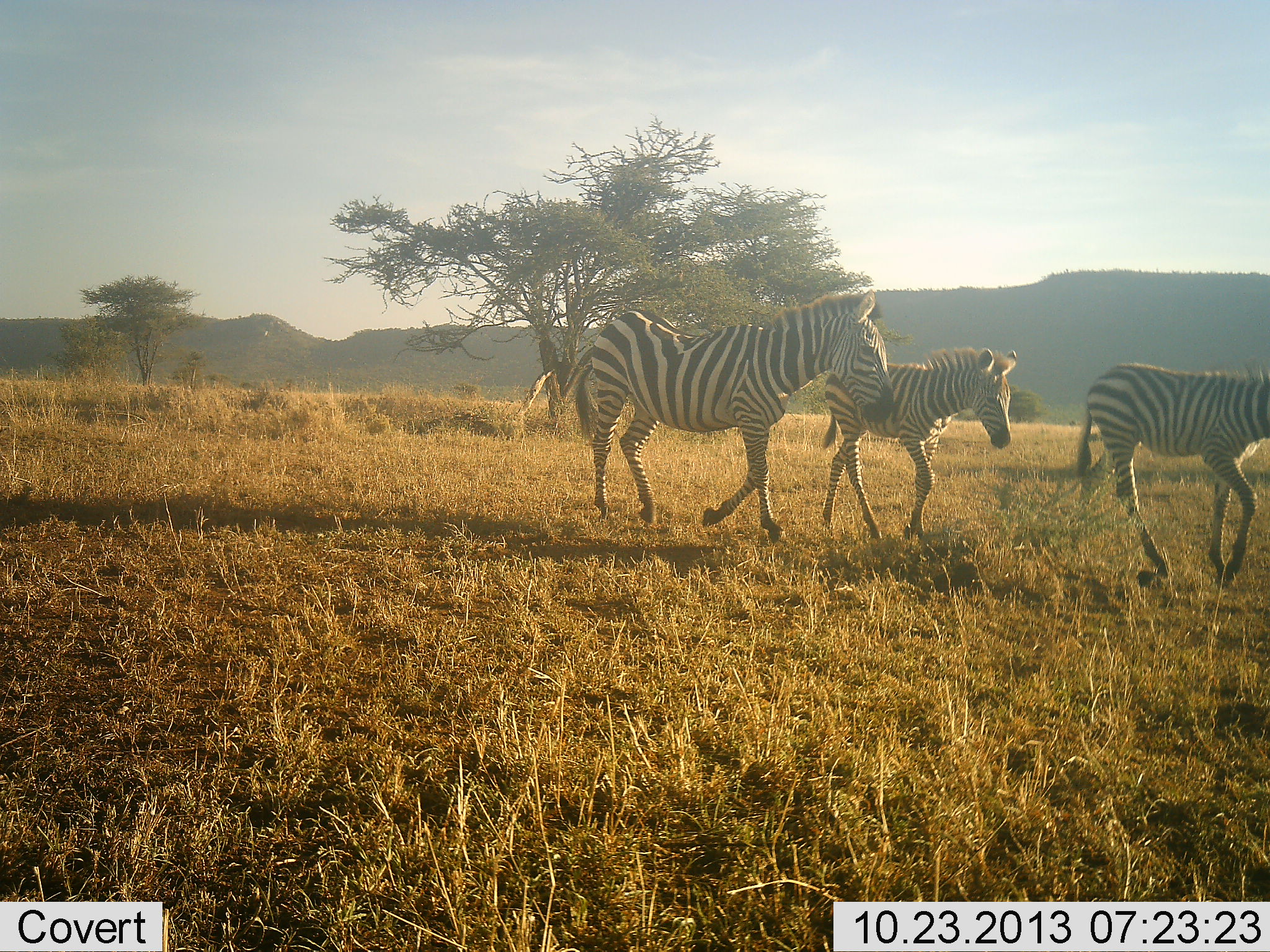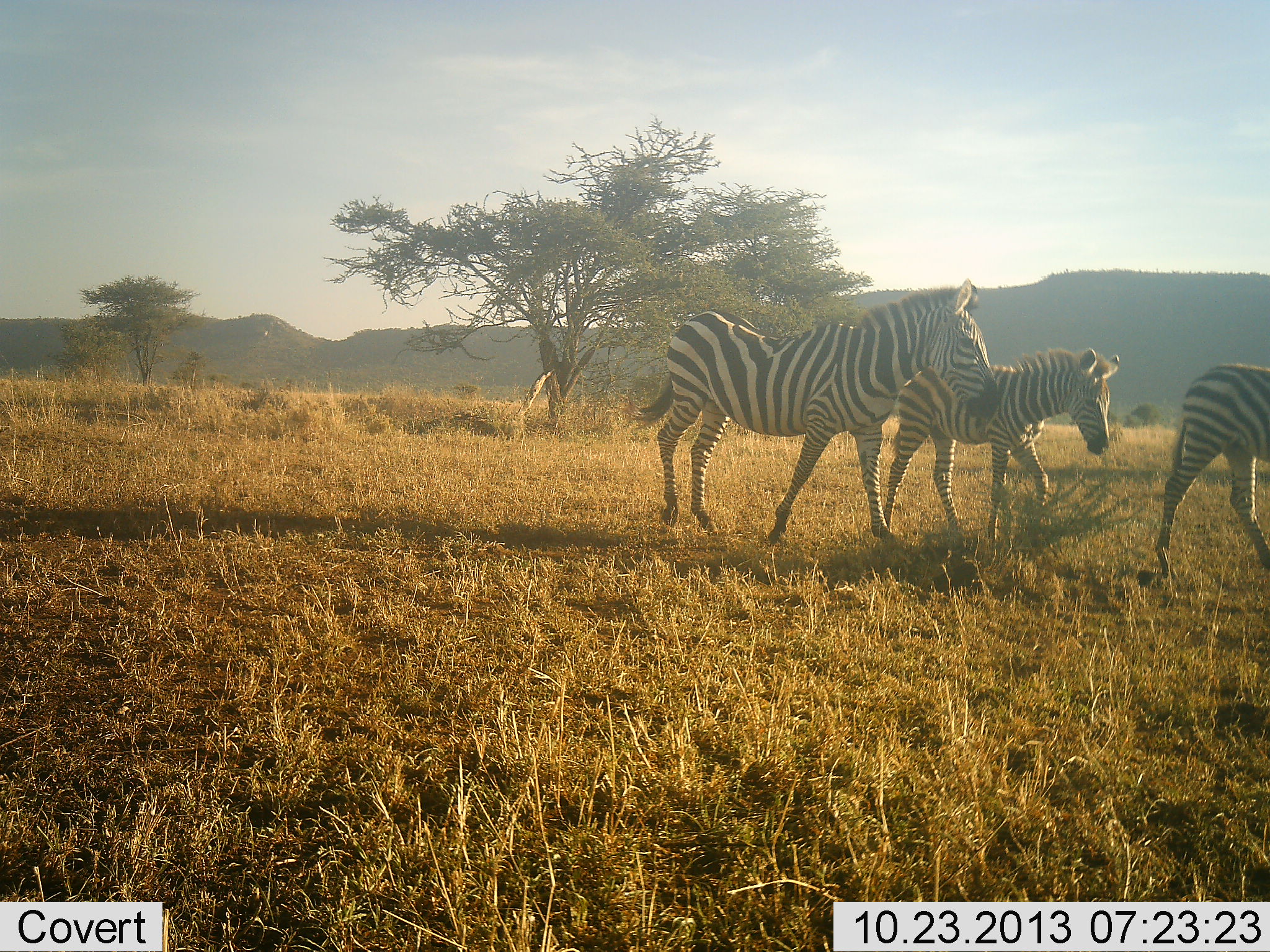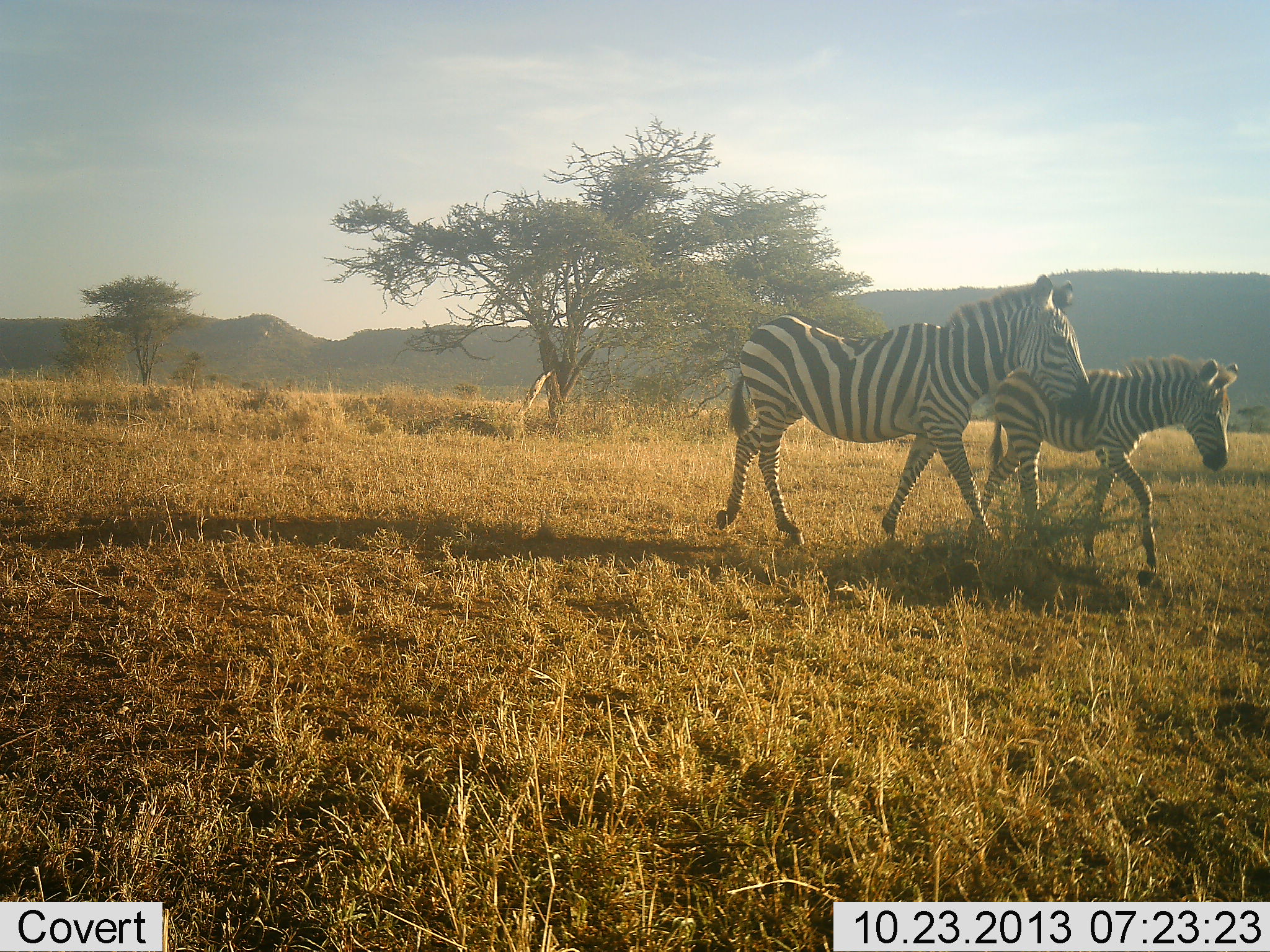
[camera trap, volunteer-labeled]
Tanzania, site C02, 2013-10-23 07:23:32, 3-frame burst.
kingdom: Animalia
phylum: Chordata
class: Mammalia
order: Perissodactyla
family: Equidae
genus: Equus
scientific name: Equus quagga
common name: plains zebra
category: zebra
Zebra (plains zebra) (Equus quagga), count 3. Behavior (volunteer vote fractions): standing 0%, resting 0%, moving 100%, interacting 0%. Young present (vote fraction): 60%. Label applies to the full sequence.